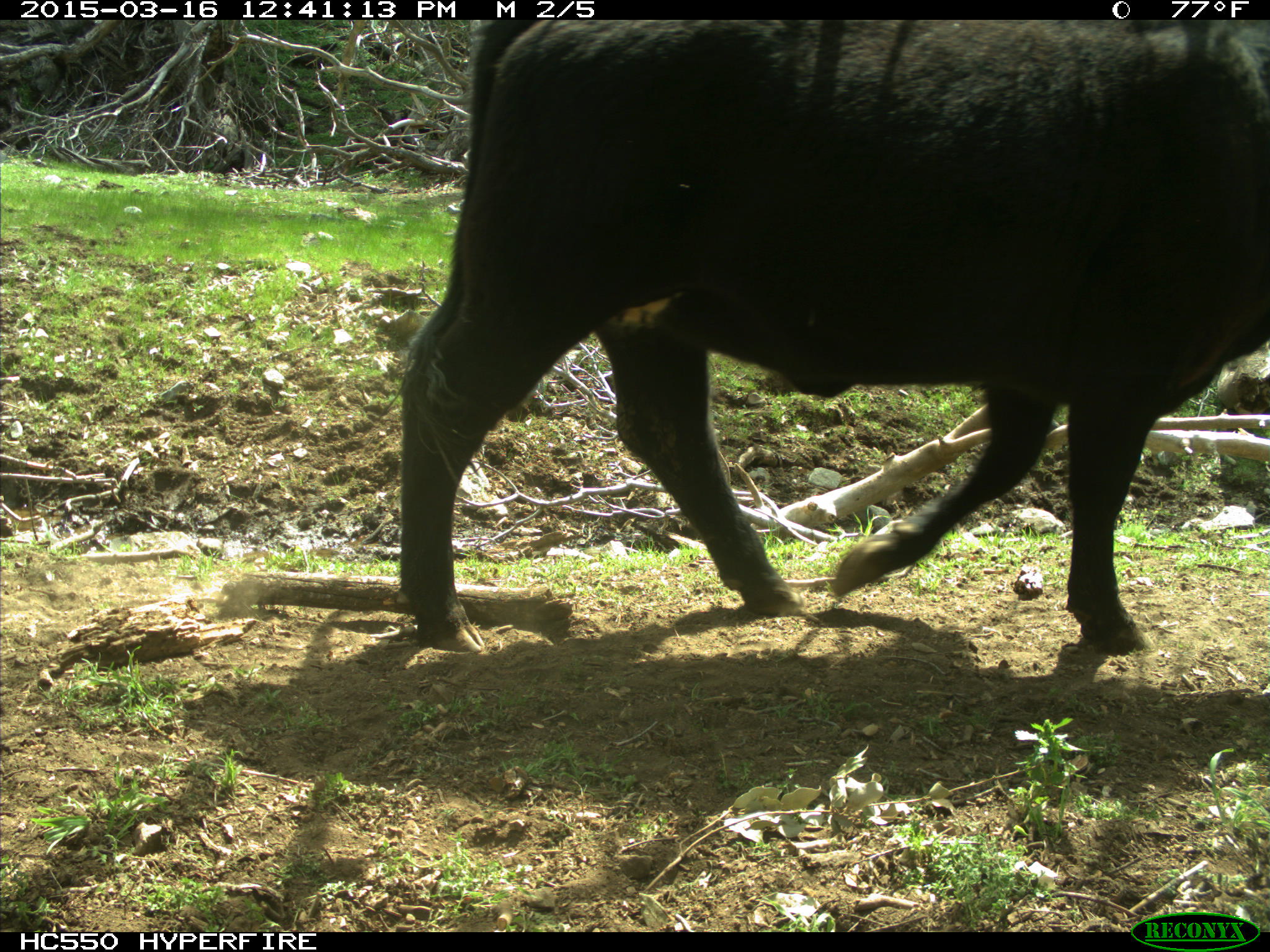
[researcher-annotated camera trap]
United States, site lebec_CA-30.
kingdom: Animalia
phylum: Chordata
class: Mammalia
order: Artiodactyla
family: Bovidae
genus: Bos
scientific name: Bos taurus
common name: domestic cow